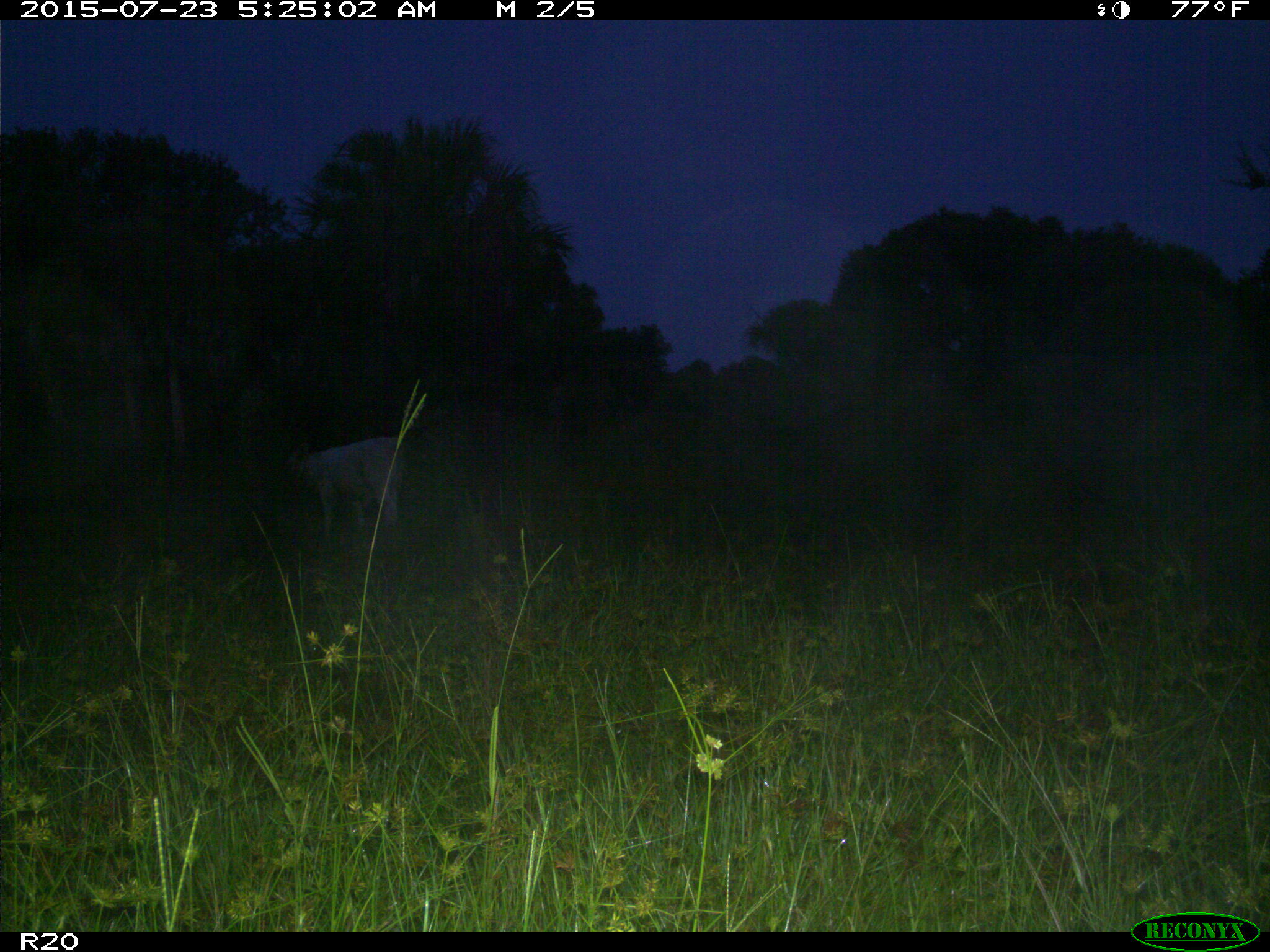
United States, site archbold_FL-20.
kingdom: Animalia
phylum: Chordata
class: Mammalia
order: Artiodactyla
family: Bovidae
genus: Bos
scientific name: Bos taurus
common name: domestic cow